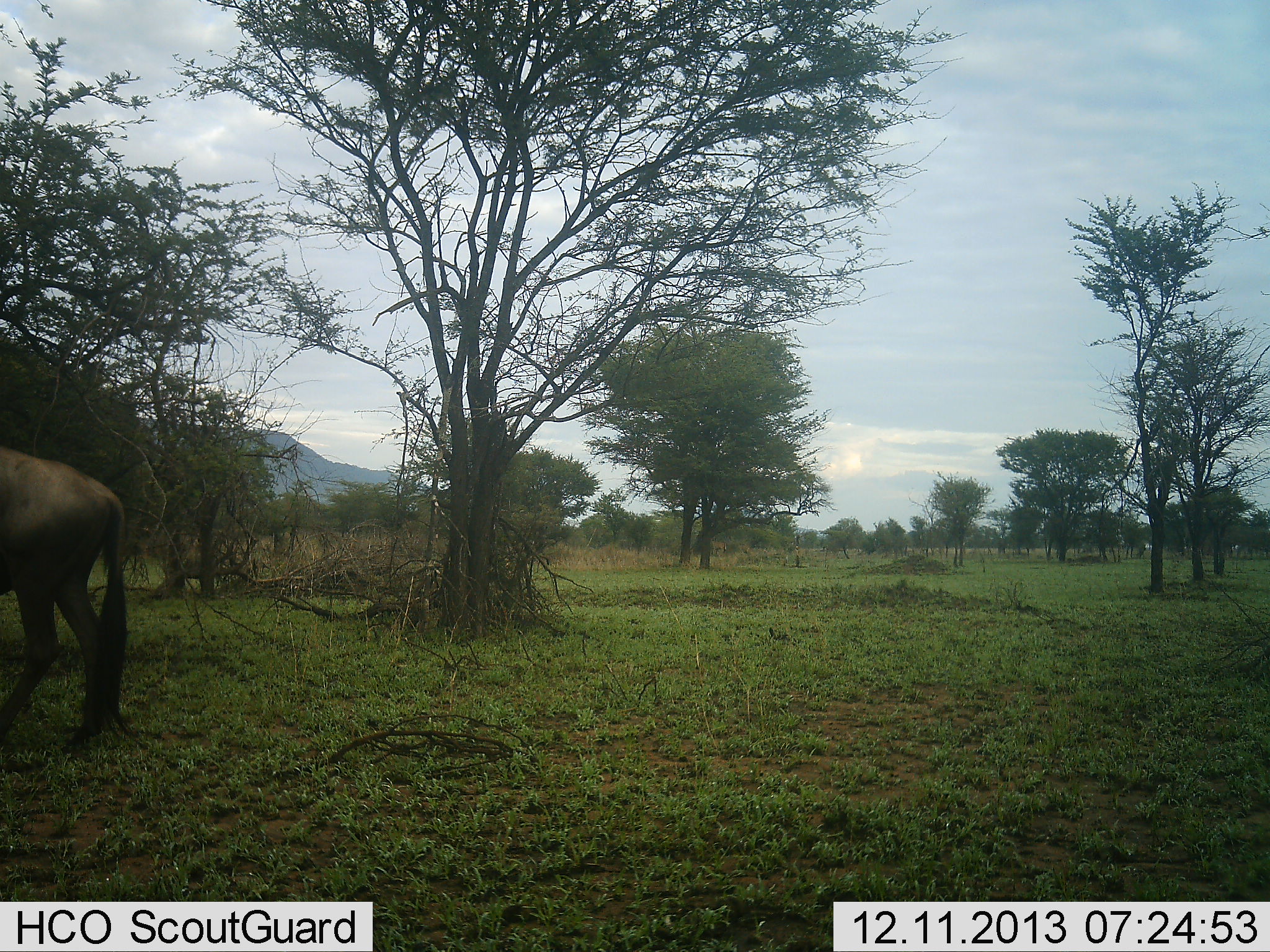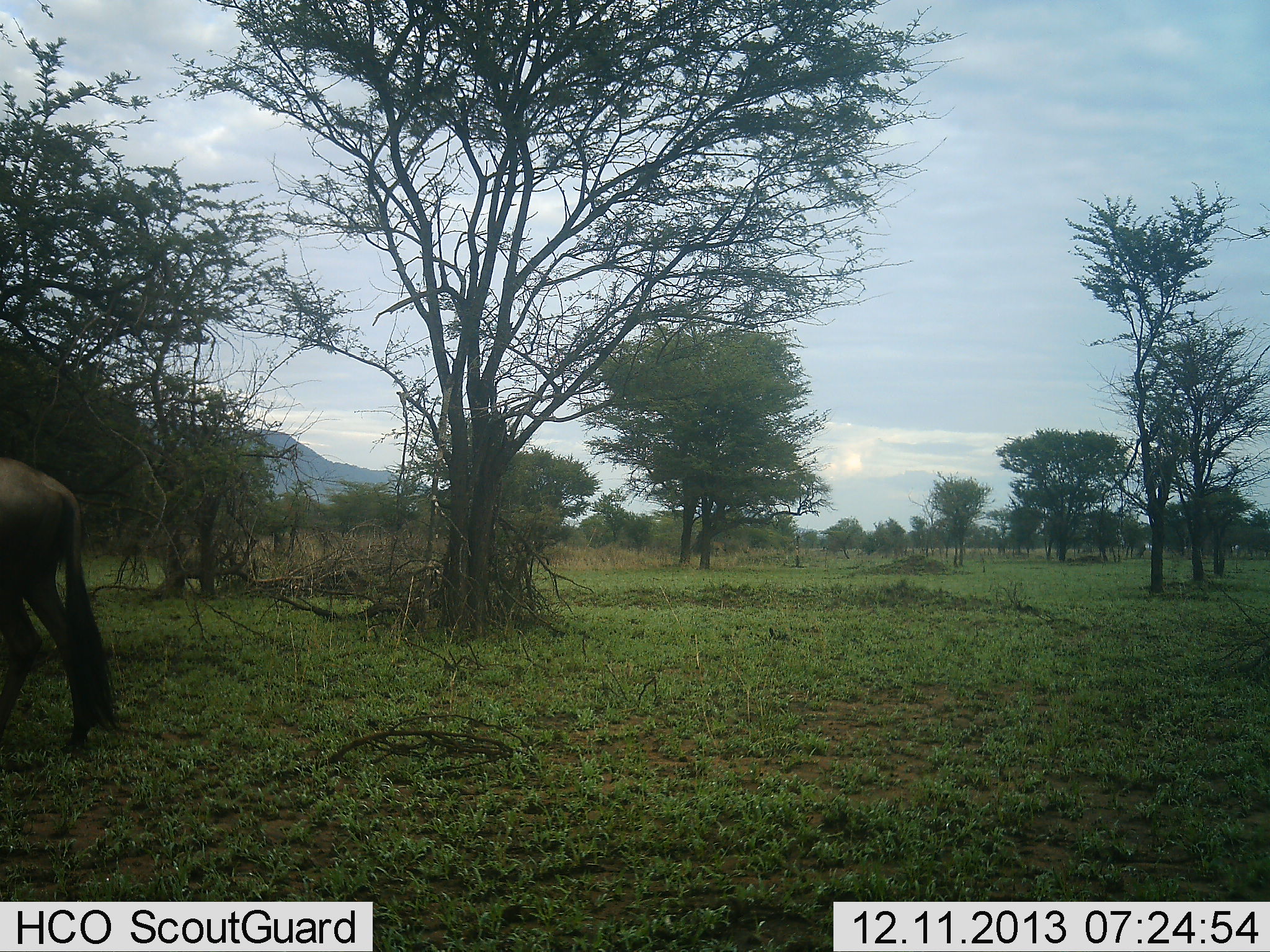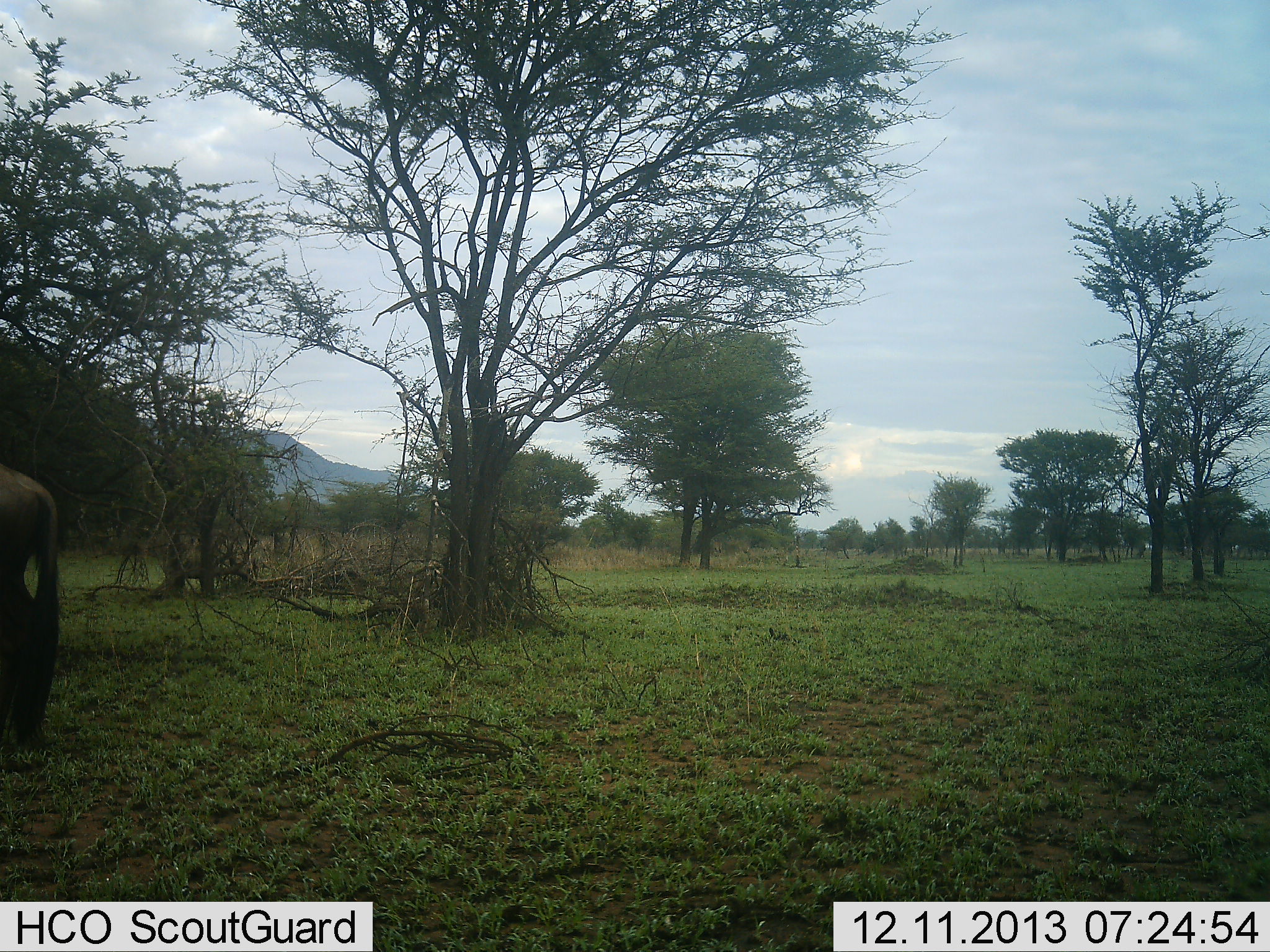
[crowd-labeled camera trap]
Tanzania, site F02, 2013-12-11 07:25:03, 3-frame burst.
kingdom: Animalia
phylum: Chordata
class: Mammalia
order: Artiodactyla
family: Bovidae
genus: Connochaetes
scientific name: Connochaetes taurinus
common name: blue wildebeest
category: wildebeest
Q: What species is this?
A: Wildebeest (blue wildebeest) (Connochaetes taurinus).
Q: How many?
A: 1.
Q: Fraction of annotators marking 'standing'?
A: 15%.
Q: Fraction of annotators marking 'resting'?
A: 0%.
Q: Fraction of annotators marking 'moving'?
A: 85%.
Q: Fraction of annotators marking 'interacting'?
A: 0%.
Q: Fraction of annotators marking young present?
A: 0%.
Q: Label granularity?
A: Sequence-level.